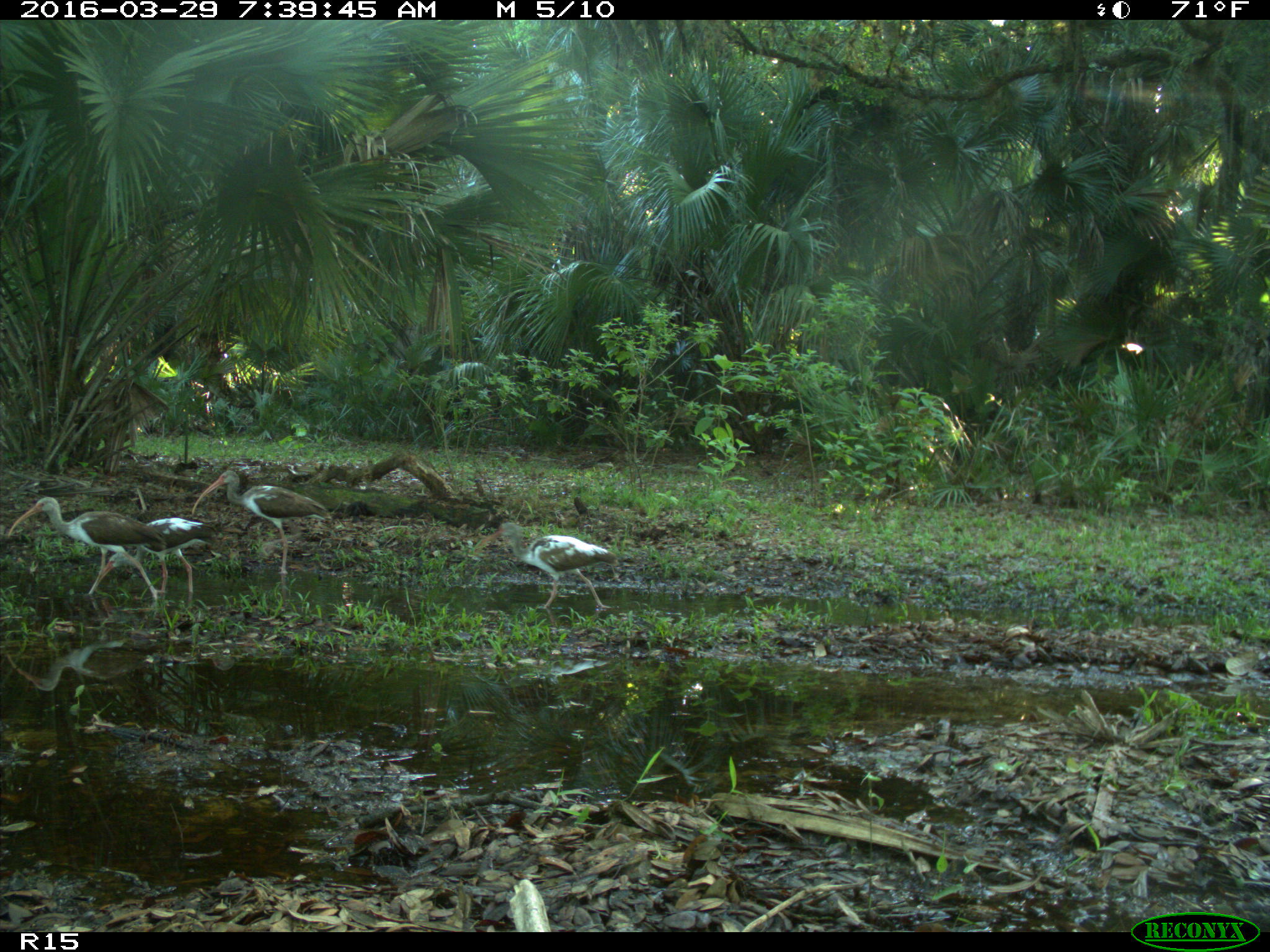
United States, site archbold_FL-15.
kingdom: Animalia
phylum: Chordata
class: Aves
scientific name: Aves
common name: birds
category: unidentified bird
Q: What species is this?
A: Unidentified bird (birds) (Aves).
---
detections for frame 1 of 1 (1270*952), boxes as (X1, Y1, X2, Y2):
animal: (191, 469, 332, 600); (8, 496, 167, 602); (477, 521, 618, 619); (99, 518, 215, 609)